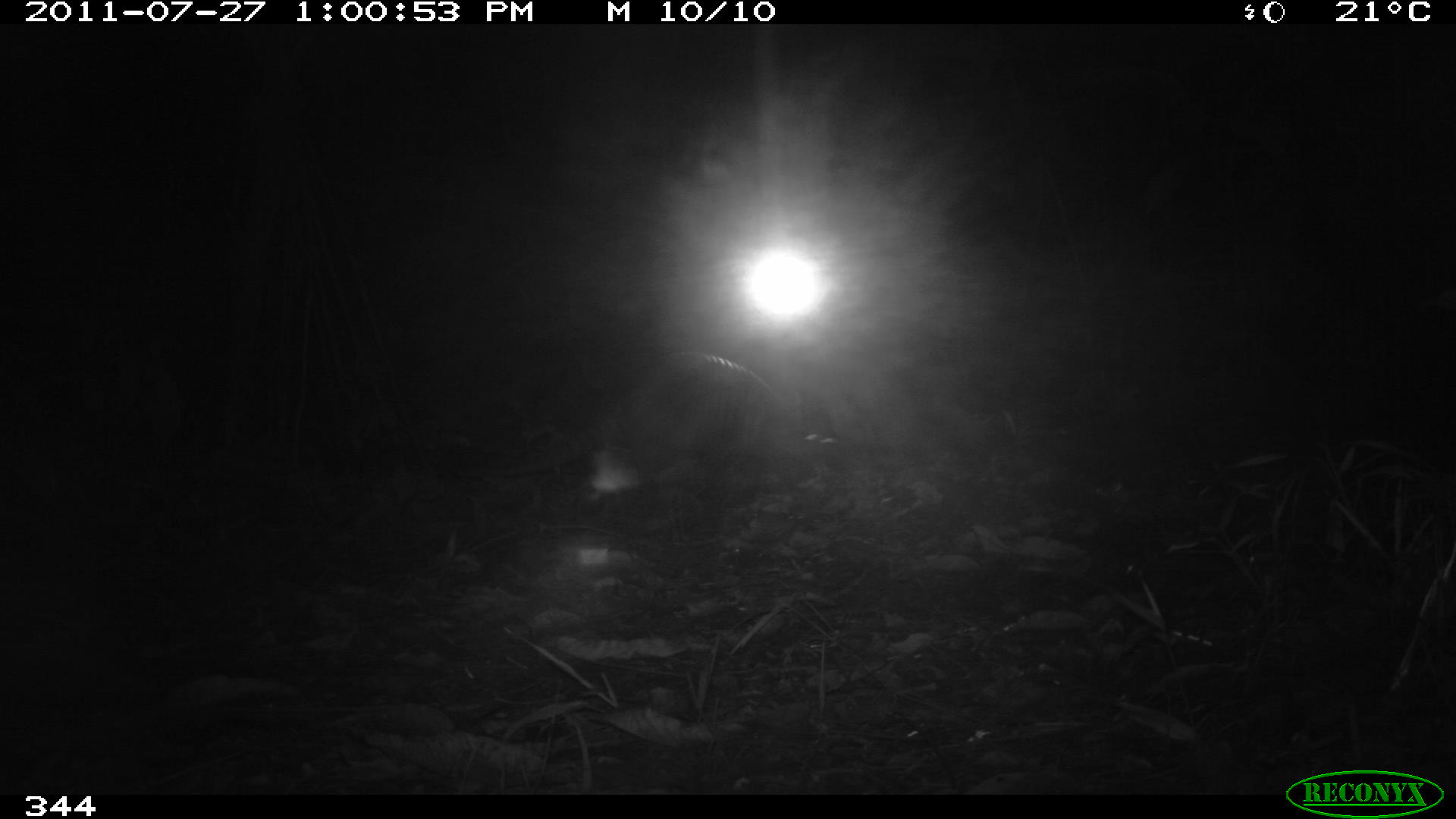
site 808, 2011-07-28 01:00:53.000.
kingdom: Animalia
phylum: Chordata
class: Mammalia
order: Cingulata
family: Dasypodidae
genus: Dasypus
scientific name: Dasypus novemcinctus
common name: nine-banded armadillo